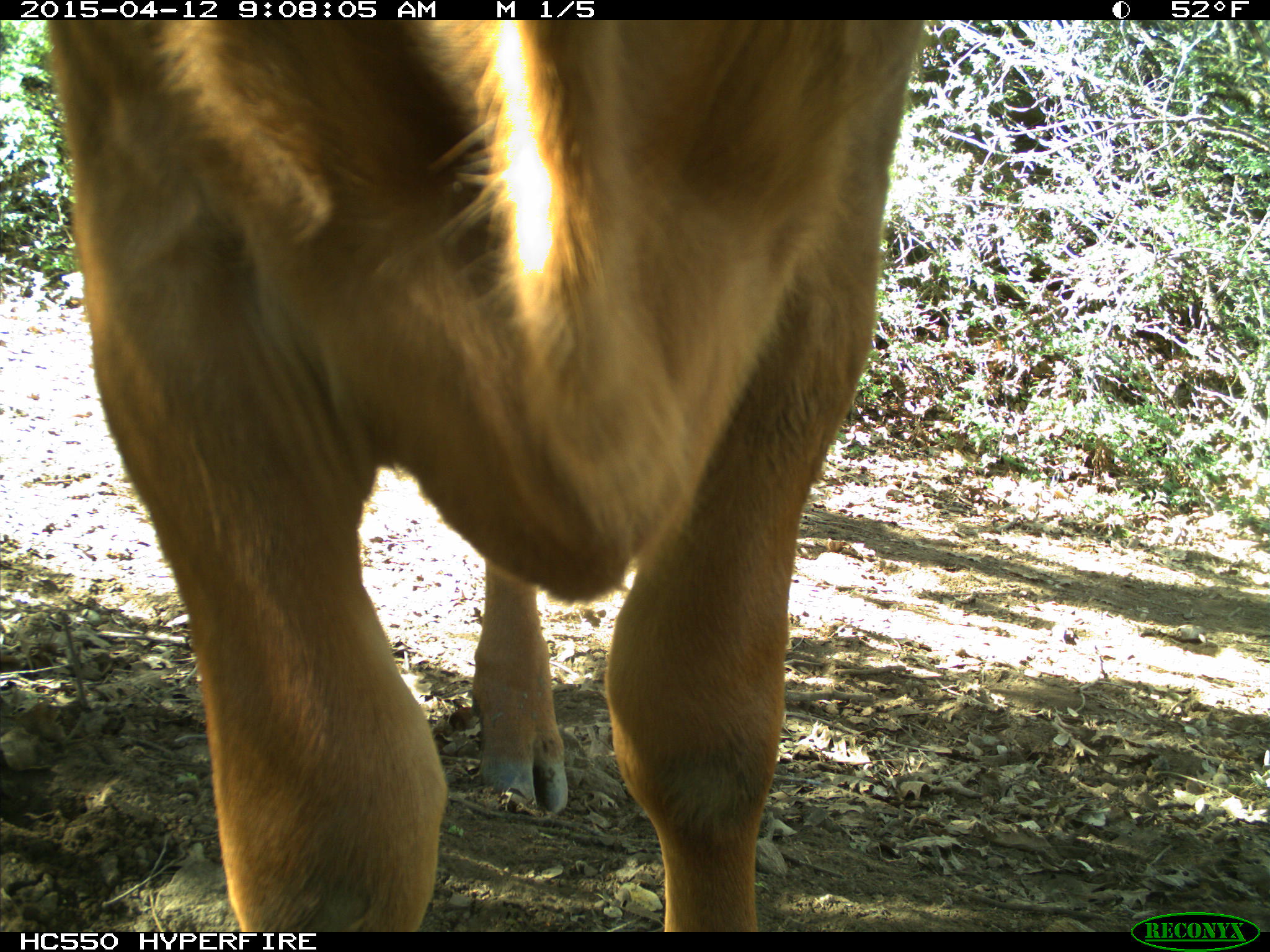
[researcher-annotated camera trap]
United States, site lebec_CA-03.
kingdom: Animalia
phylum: Chordata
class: Mammalia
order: Artiodactyla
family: Bovidae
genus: Bos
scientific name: Bos taurus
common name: domestic cow